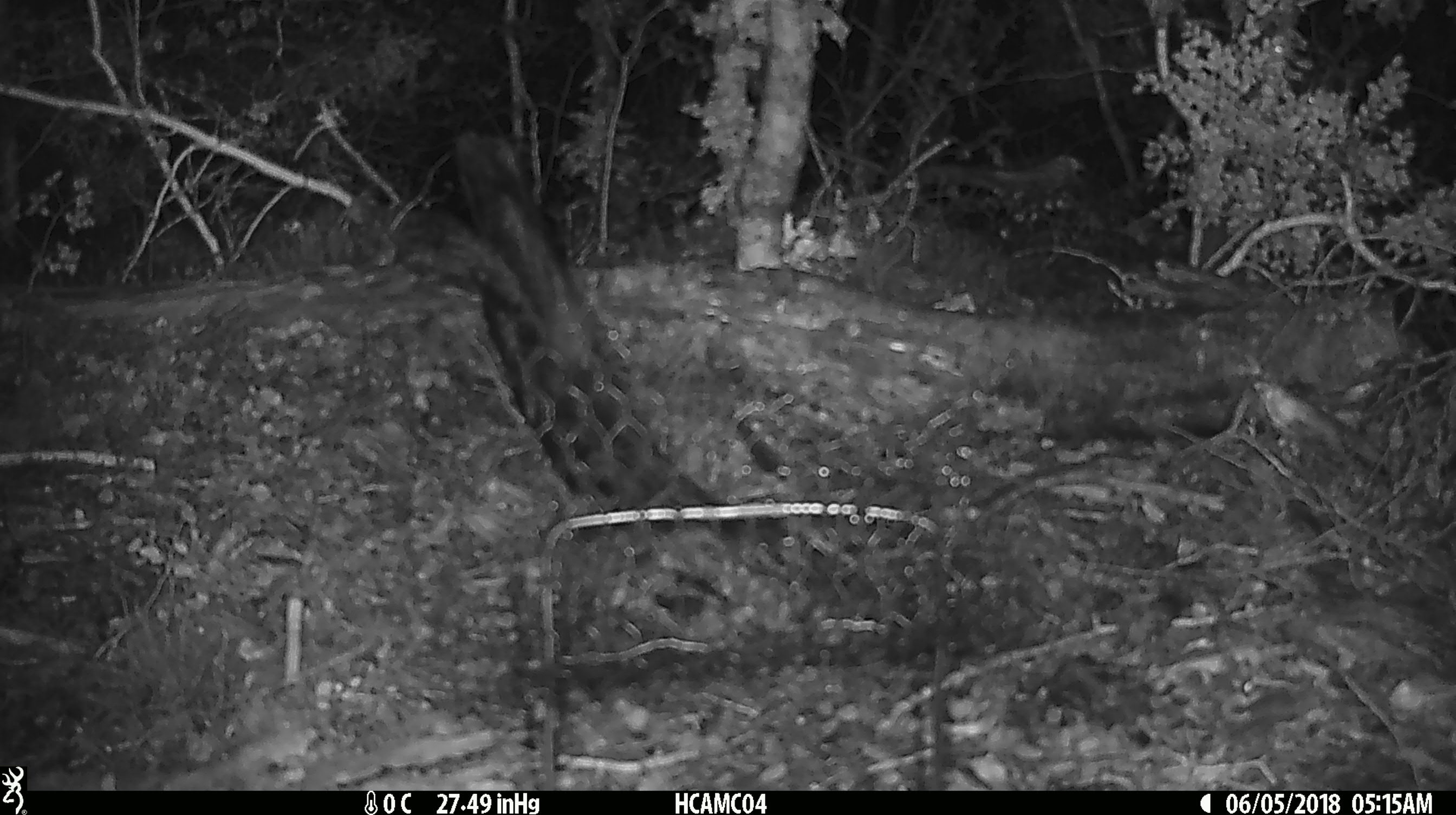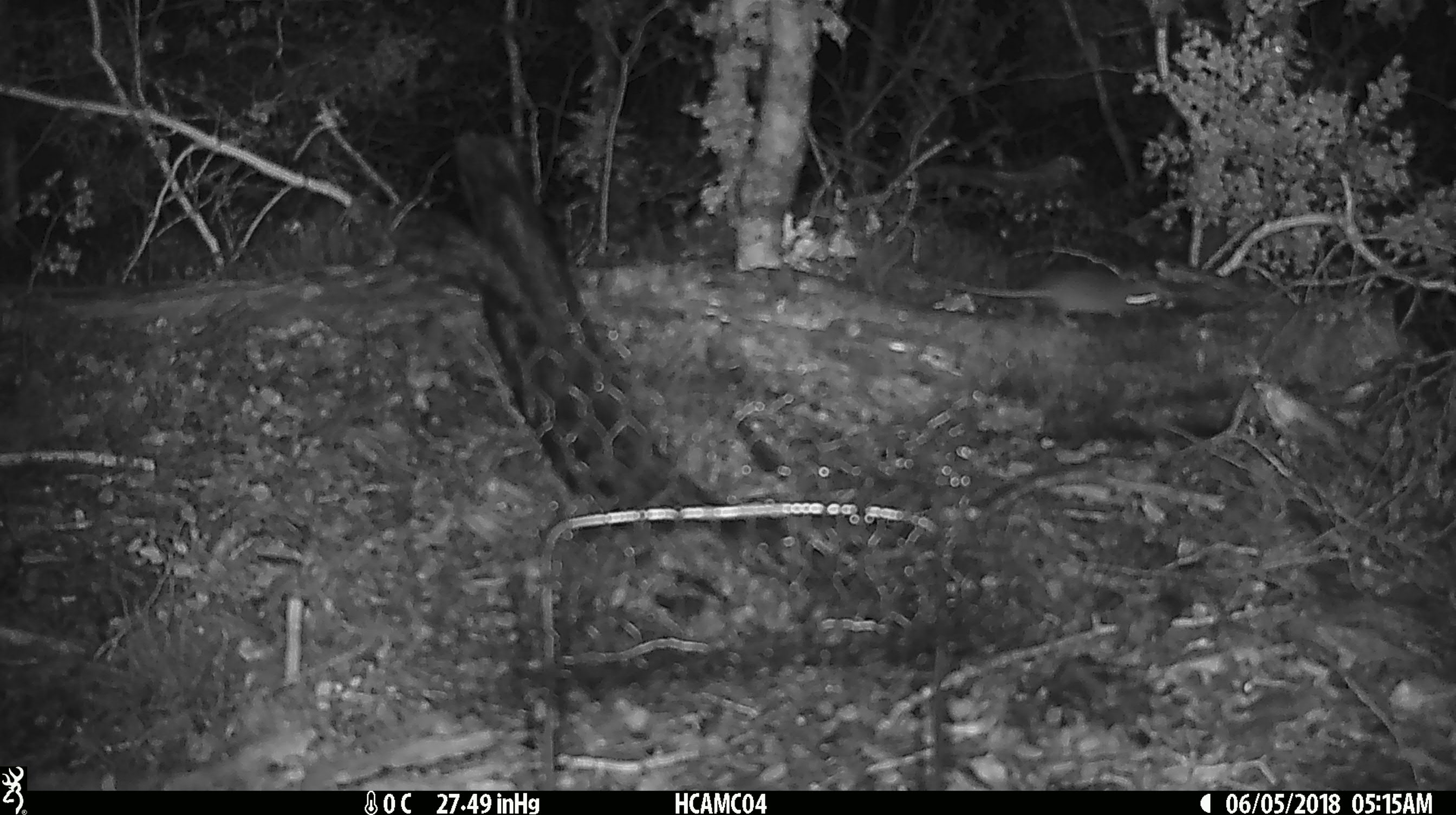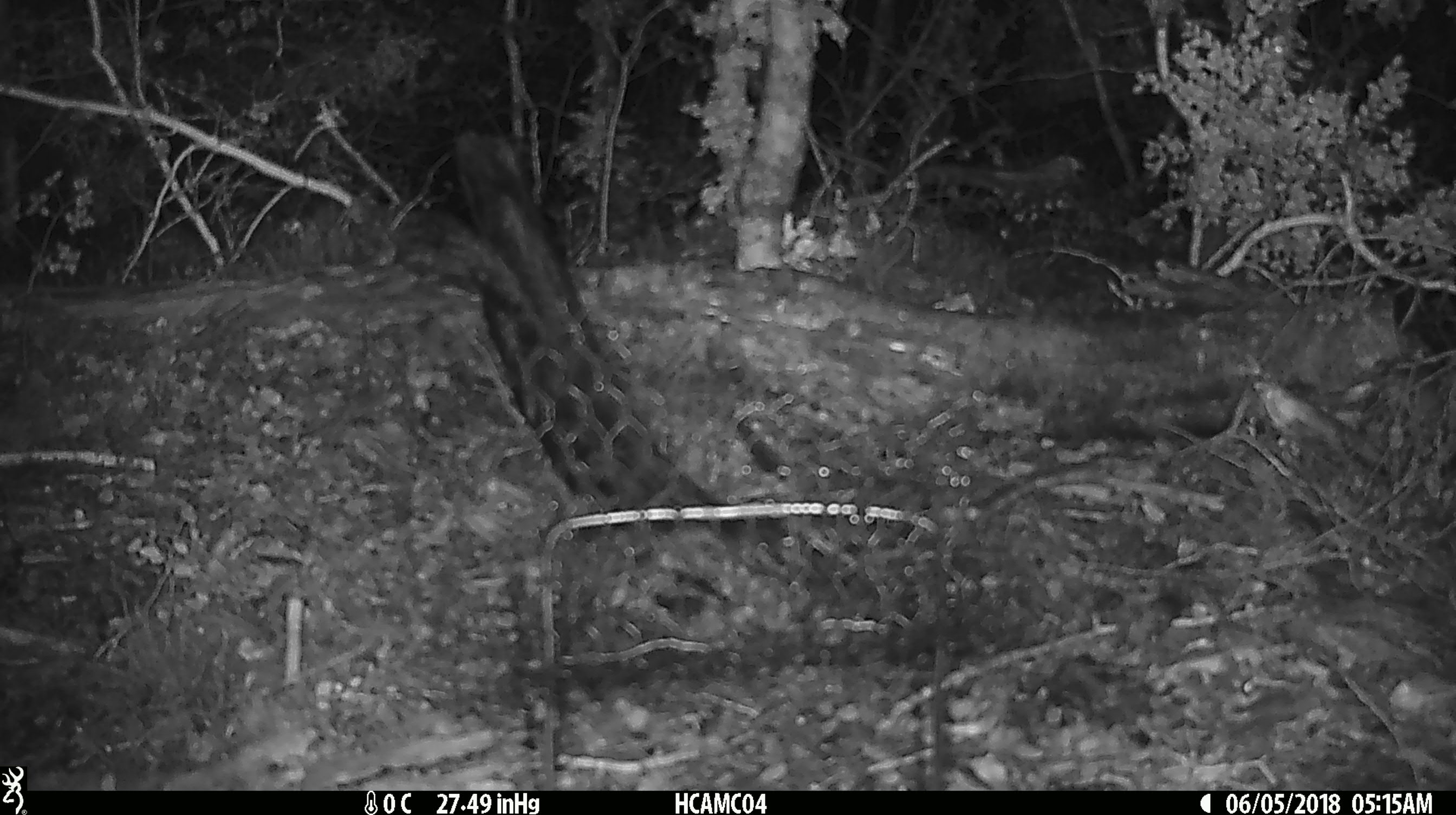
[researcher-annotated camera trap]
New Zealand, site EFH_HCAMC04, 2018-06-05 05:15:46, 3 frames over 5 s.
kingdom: Animalia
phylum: Chordata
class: Mammalia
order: Rodentia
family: Muridae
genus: Mus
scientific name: Mus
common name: mouse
Mouse (Mus).